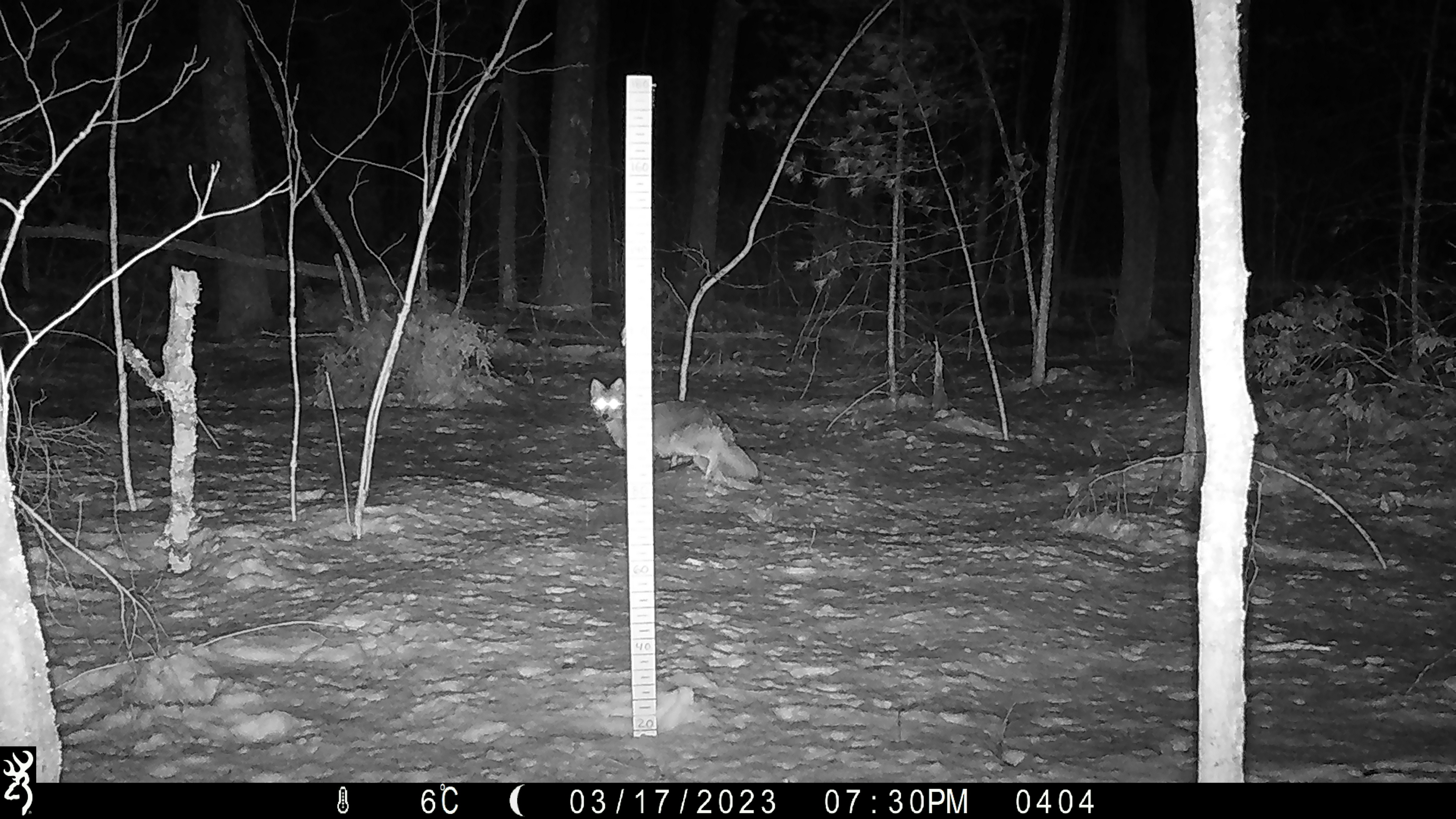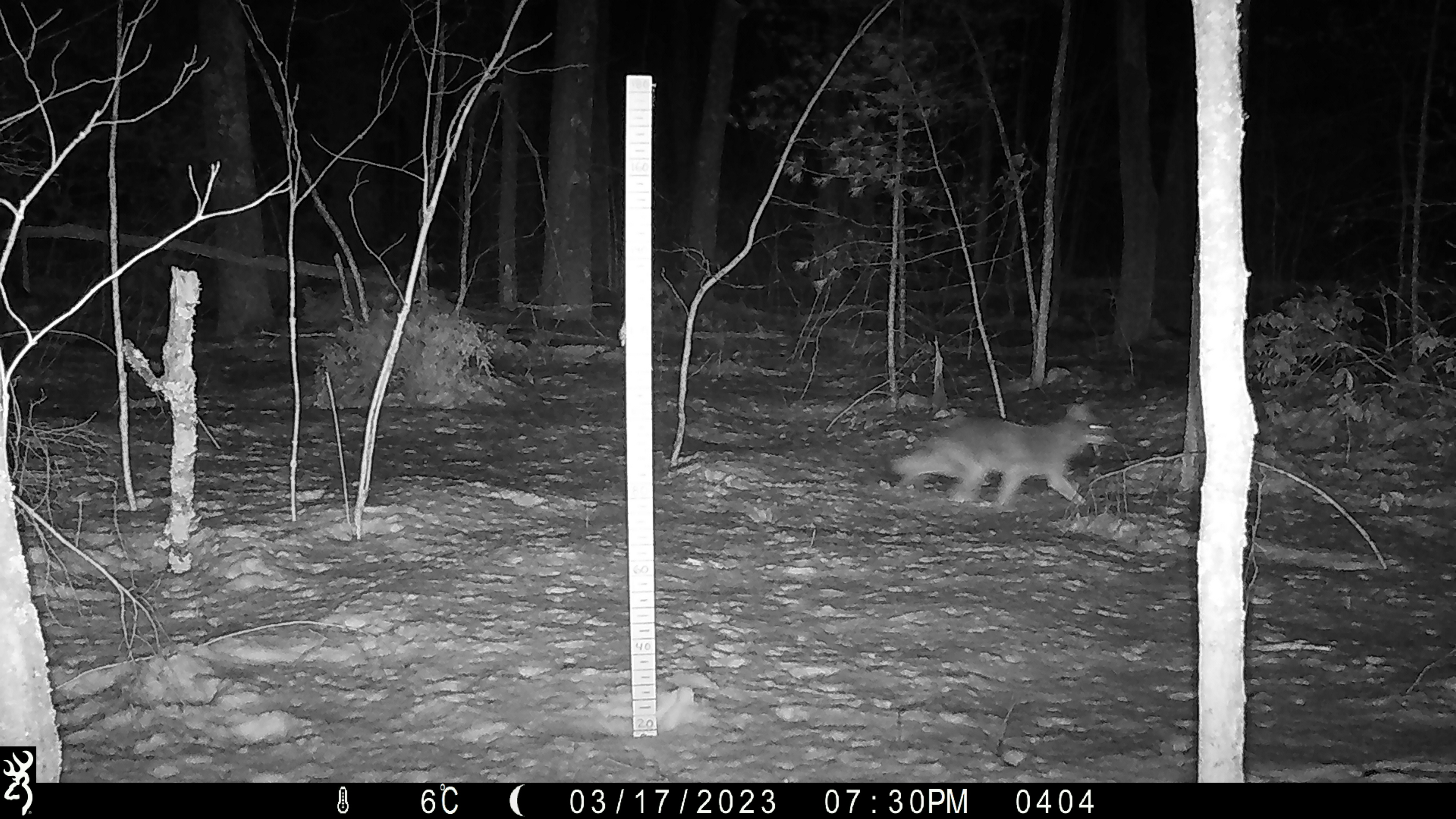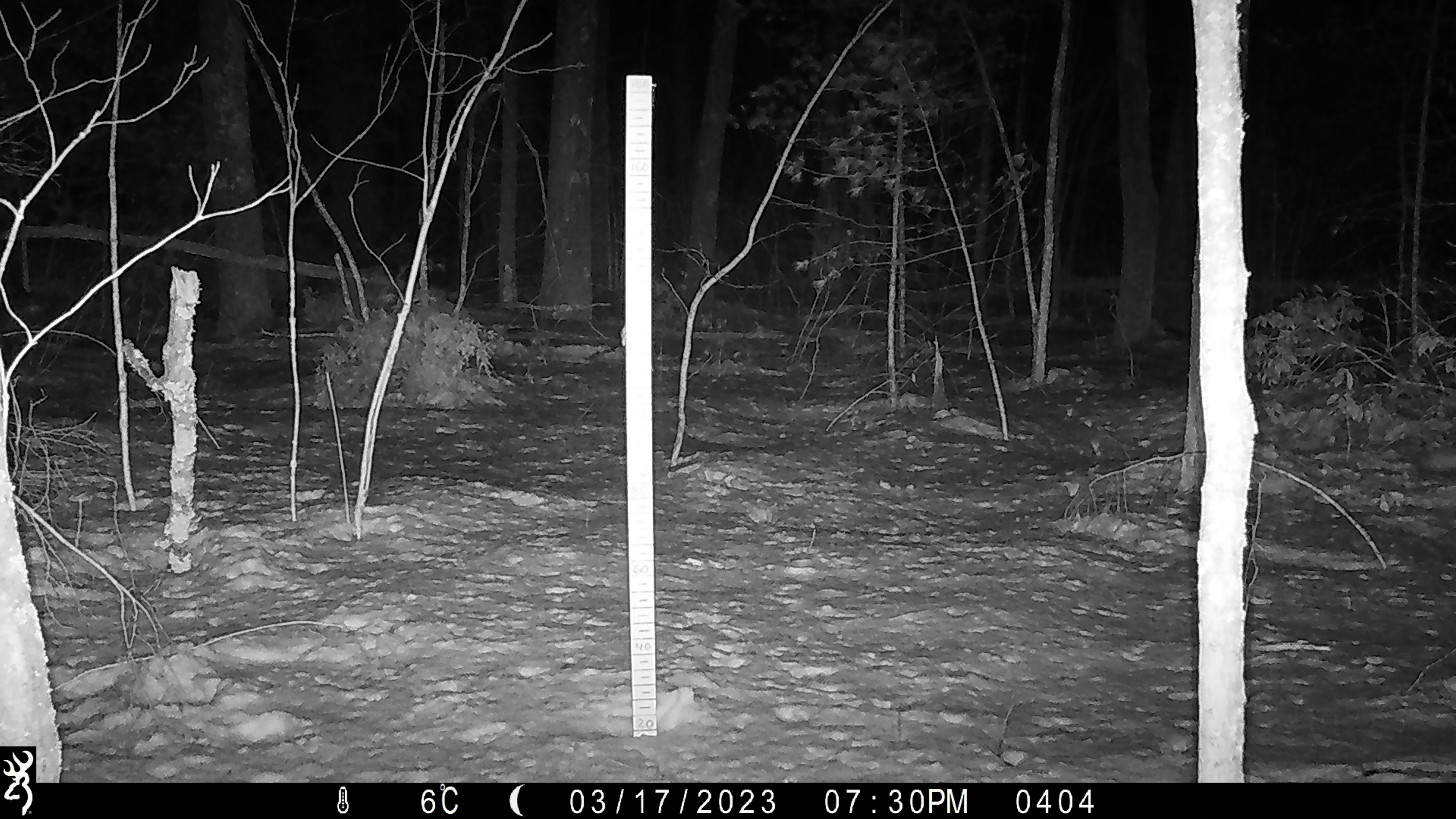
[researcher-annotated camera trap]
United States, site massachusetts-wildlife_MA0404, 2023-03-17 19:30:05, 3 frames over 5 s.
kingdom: Animalia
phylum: Chordata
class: Mammalia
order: Carnivora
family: Canidae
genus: Canis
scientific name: Canis latrans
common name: coyote